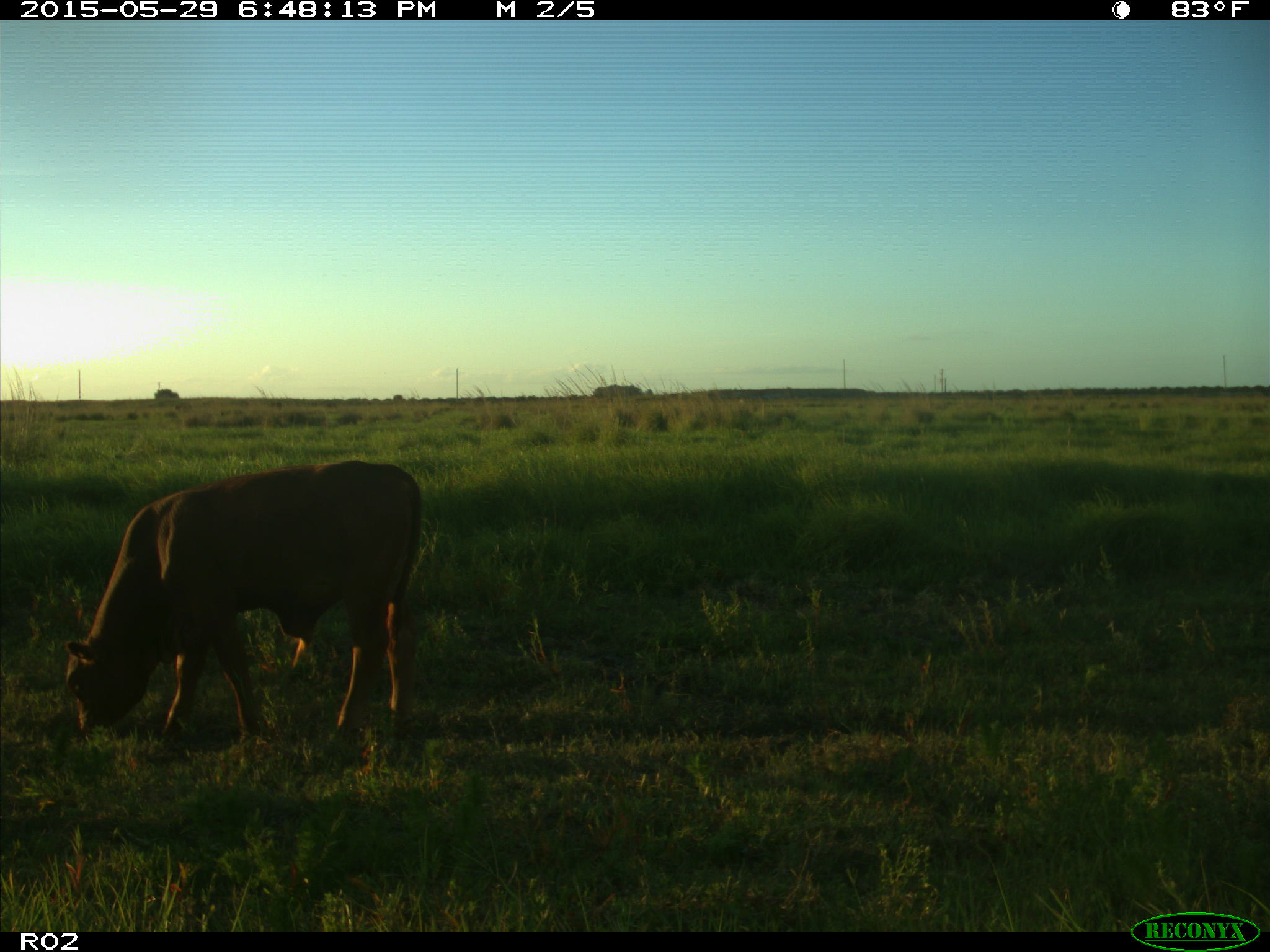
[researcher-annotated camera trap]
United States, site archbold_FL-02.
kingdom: Animalia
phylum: Chordata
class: Mammalia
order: Artiodactyla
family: Bovidae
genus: Bos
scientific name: Bos taurus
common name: domestic cow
Bos taurus (domestic cow).